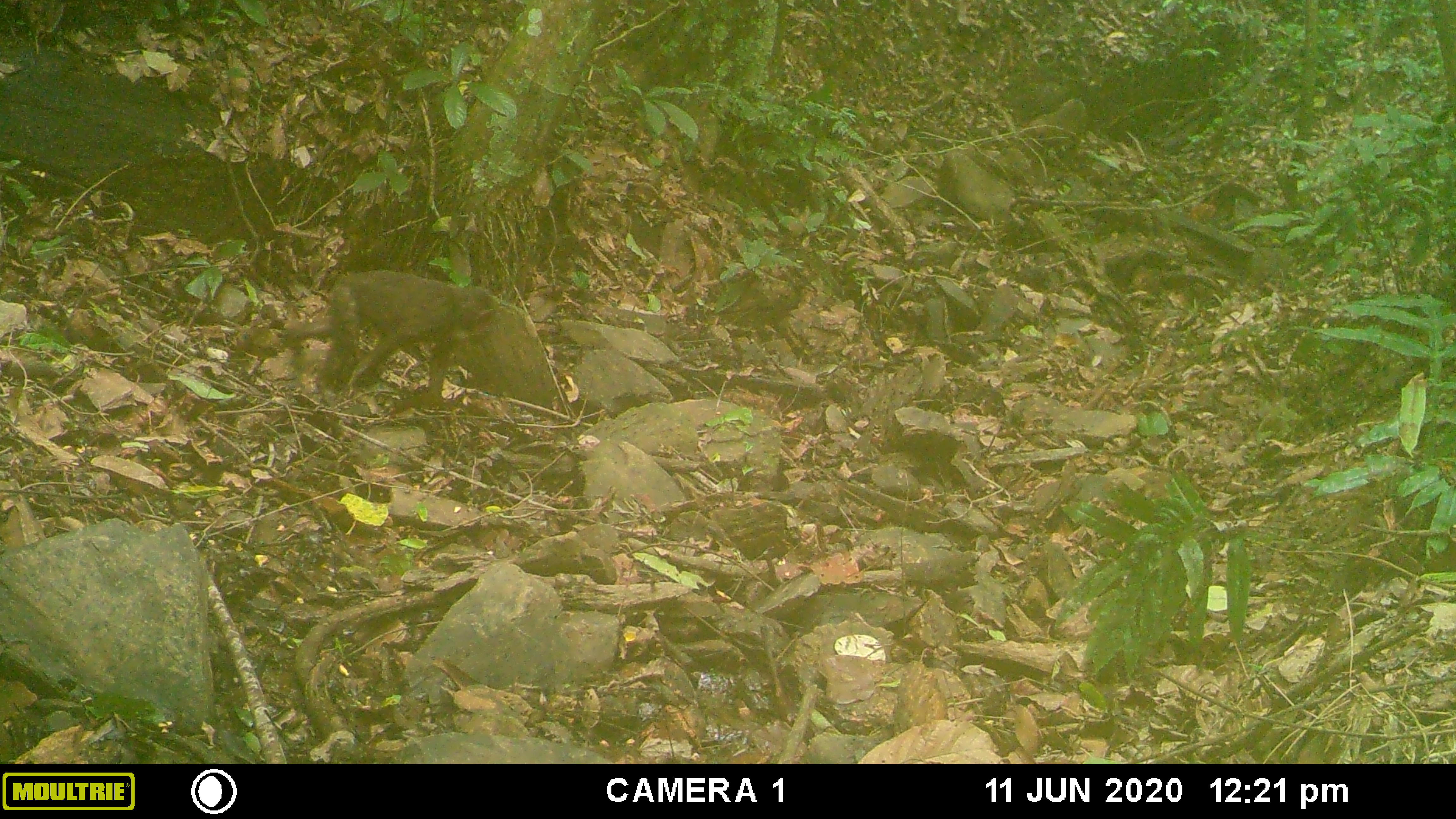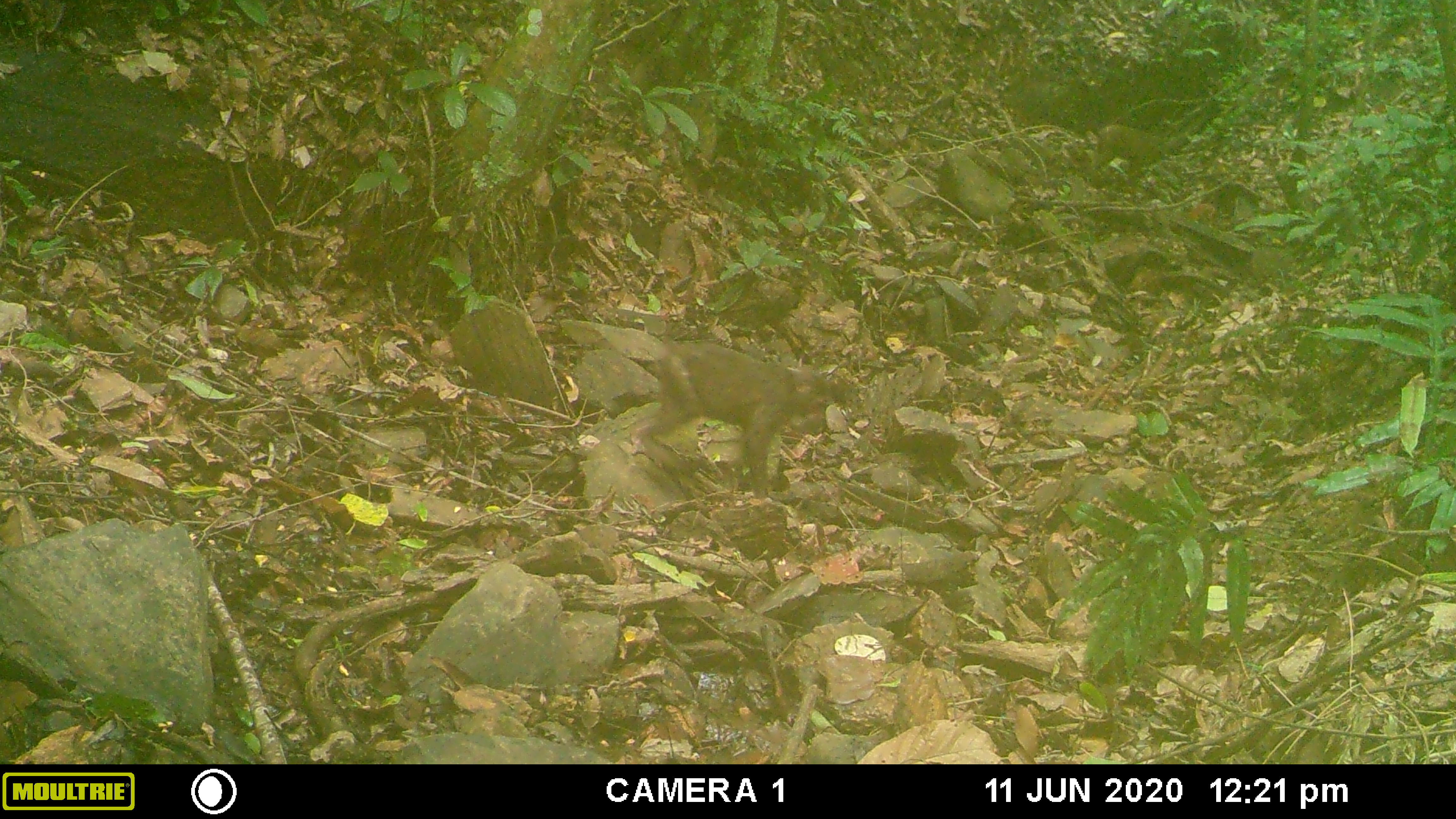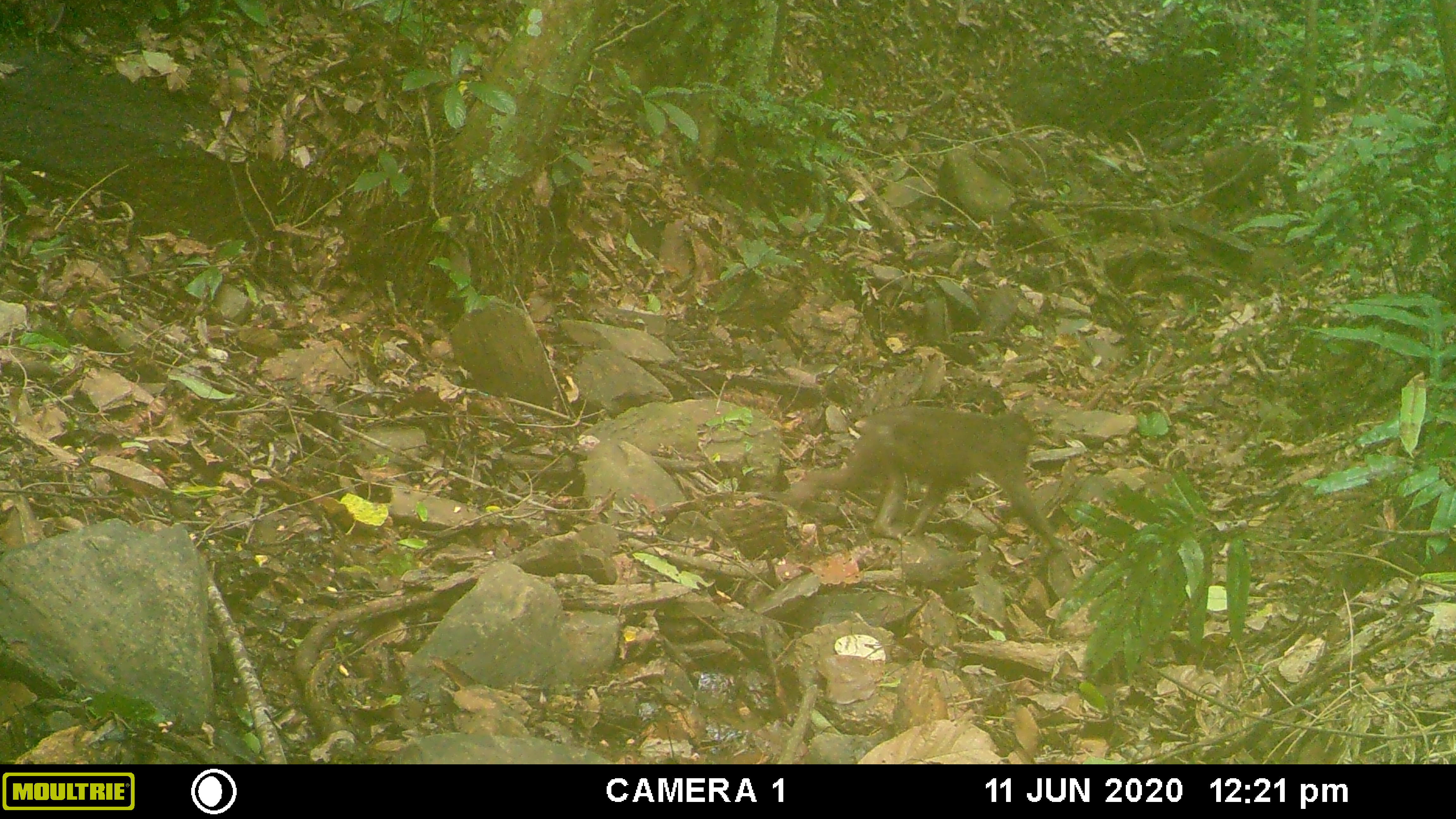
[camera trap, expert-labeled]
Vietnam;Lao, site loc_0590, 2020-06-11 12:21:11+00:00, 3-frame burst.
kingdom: Animalia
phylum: Chordata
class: Mammalia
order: Primates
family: Cercopithecidae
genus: Macaca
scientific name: Macaca arctoides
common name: stump-tailed macaque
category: stump tailed macaque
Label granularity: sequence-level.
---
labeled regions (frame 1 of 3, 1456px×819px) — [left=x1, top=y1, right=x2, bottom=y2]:
stump tailed macaque: [left=276, top=269, right=501, bottom=413]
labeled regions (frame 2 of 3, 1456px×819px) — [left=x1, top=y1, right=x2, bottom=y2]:
stump tailed macaque: [left=631, top=342, right=861, bottom=499]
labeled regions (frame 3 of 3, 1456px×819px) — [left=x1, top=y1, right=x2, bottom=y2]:
stump tailed macaque: [left=788, top=403, right=1063, bottom=557]